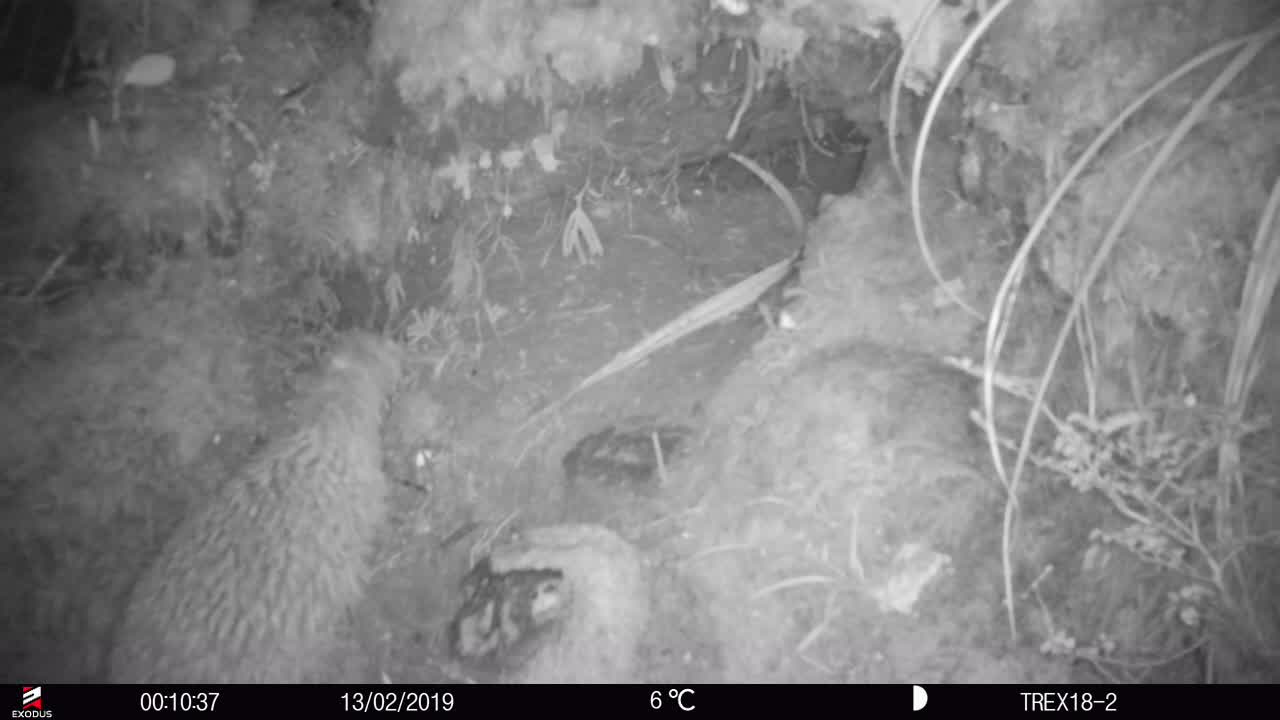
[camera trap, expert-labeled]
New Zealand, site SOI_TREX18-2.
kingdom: Animalia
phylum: Chordata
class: Aves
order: Apterygiformes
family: Apterygidae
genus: Apteryx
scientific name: Apteryx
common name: kiwi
Kiwi (Apteryx).